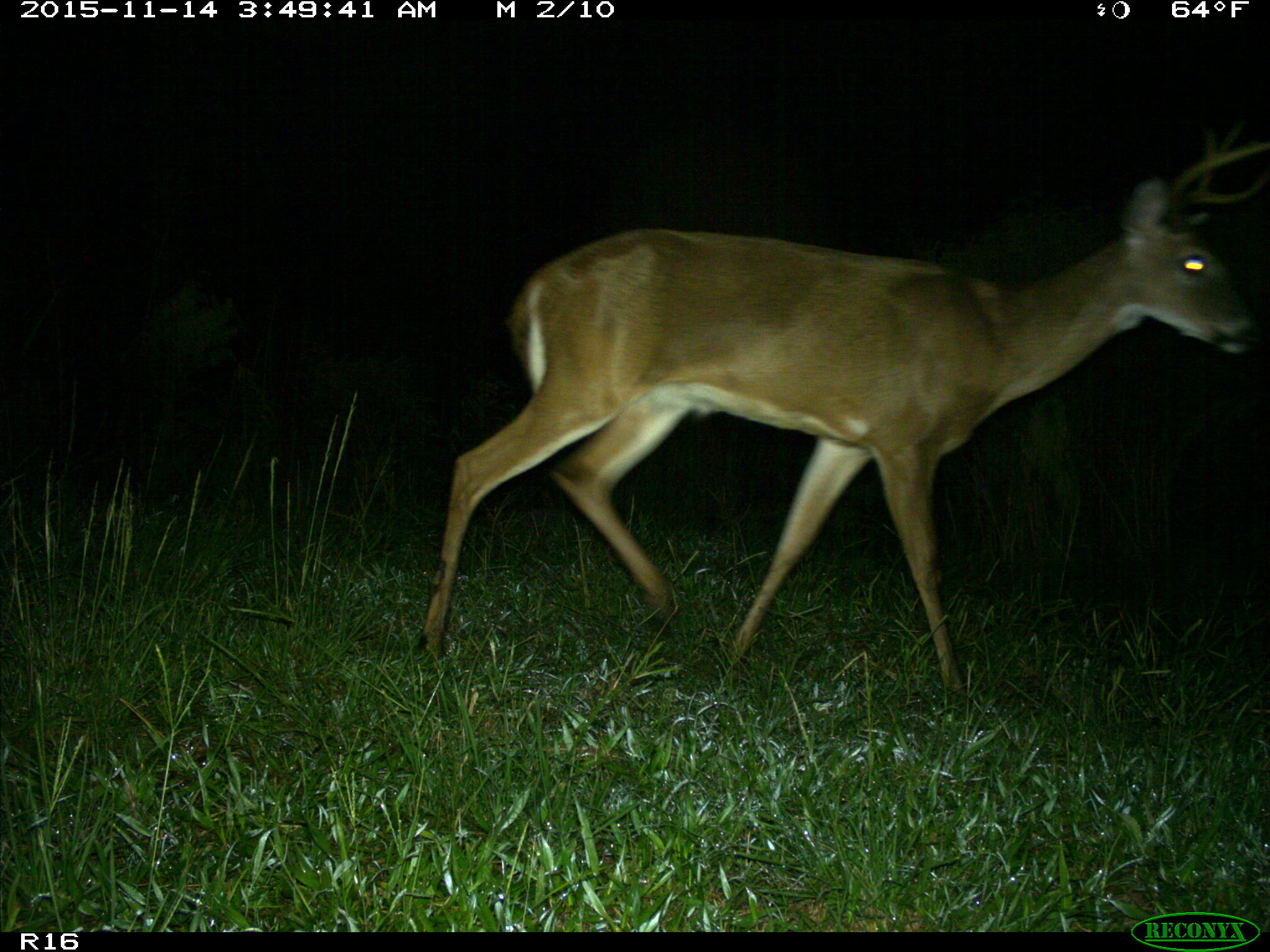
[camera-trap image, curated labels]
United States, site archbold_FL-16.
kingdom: Animalia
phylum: Chordata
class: Mammalia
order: Artiodactyla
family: Cervidae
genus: Odocoileus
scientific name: Odocoileus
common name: deer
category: unidentified deer